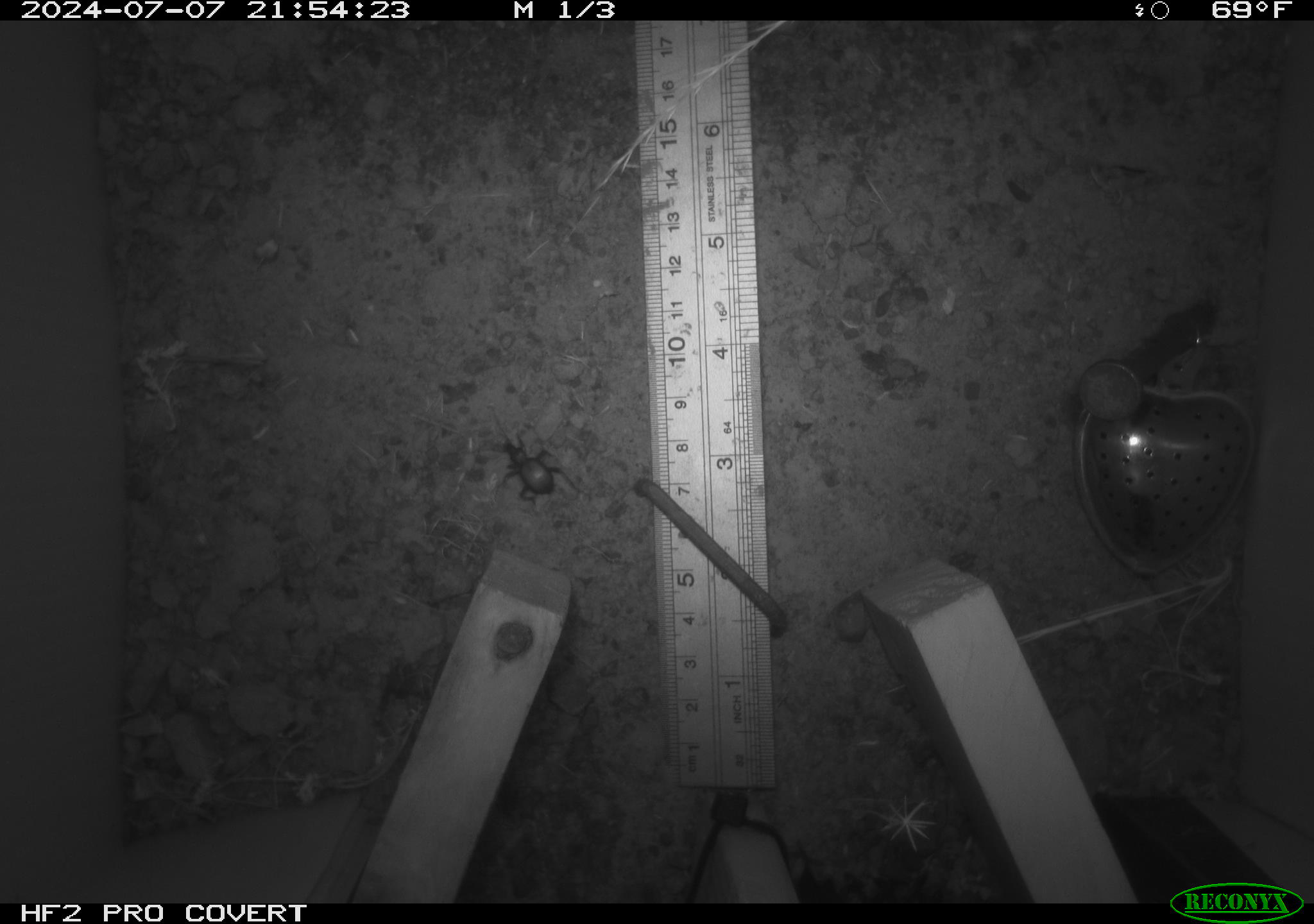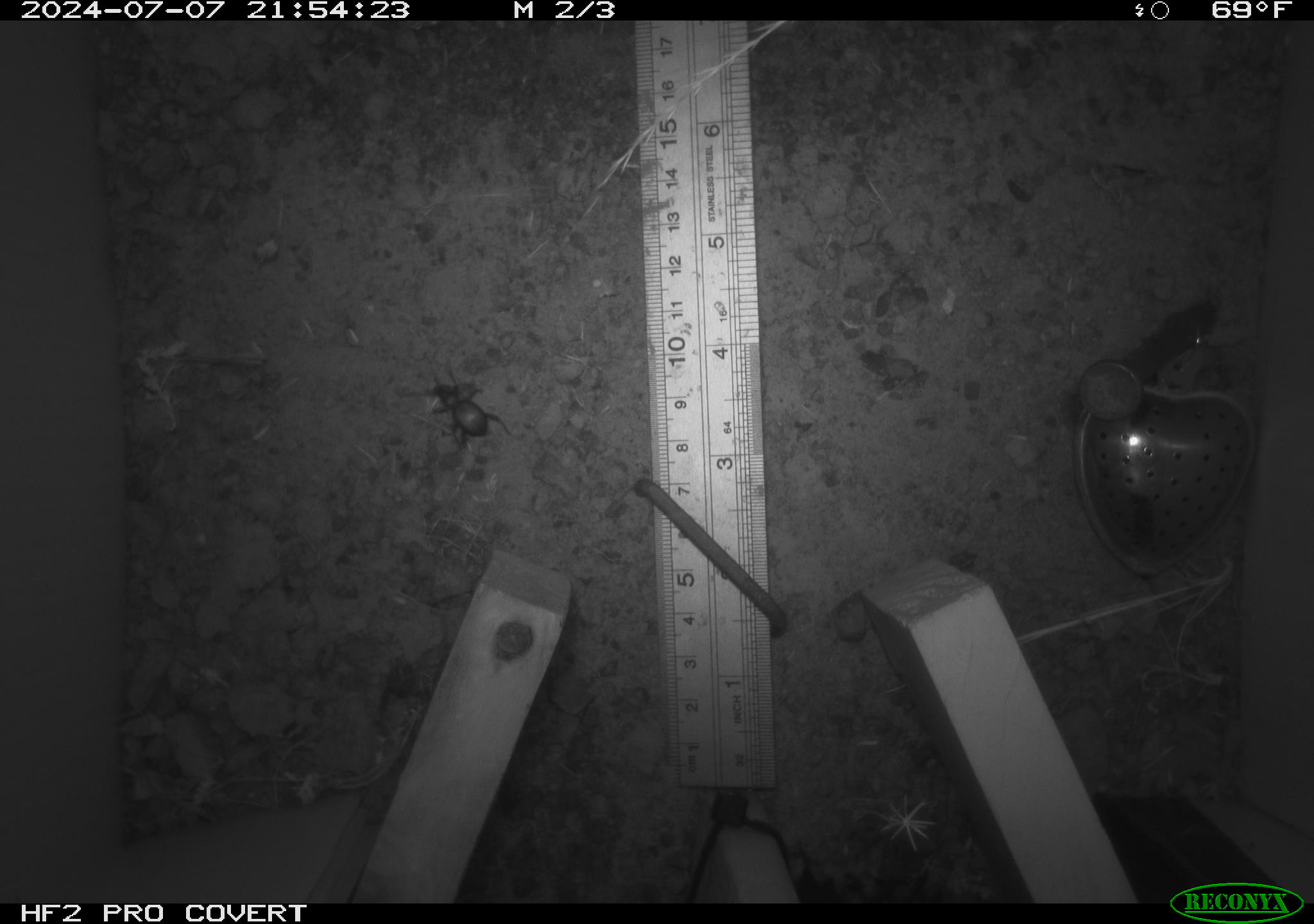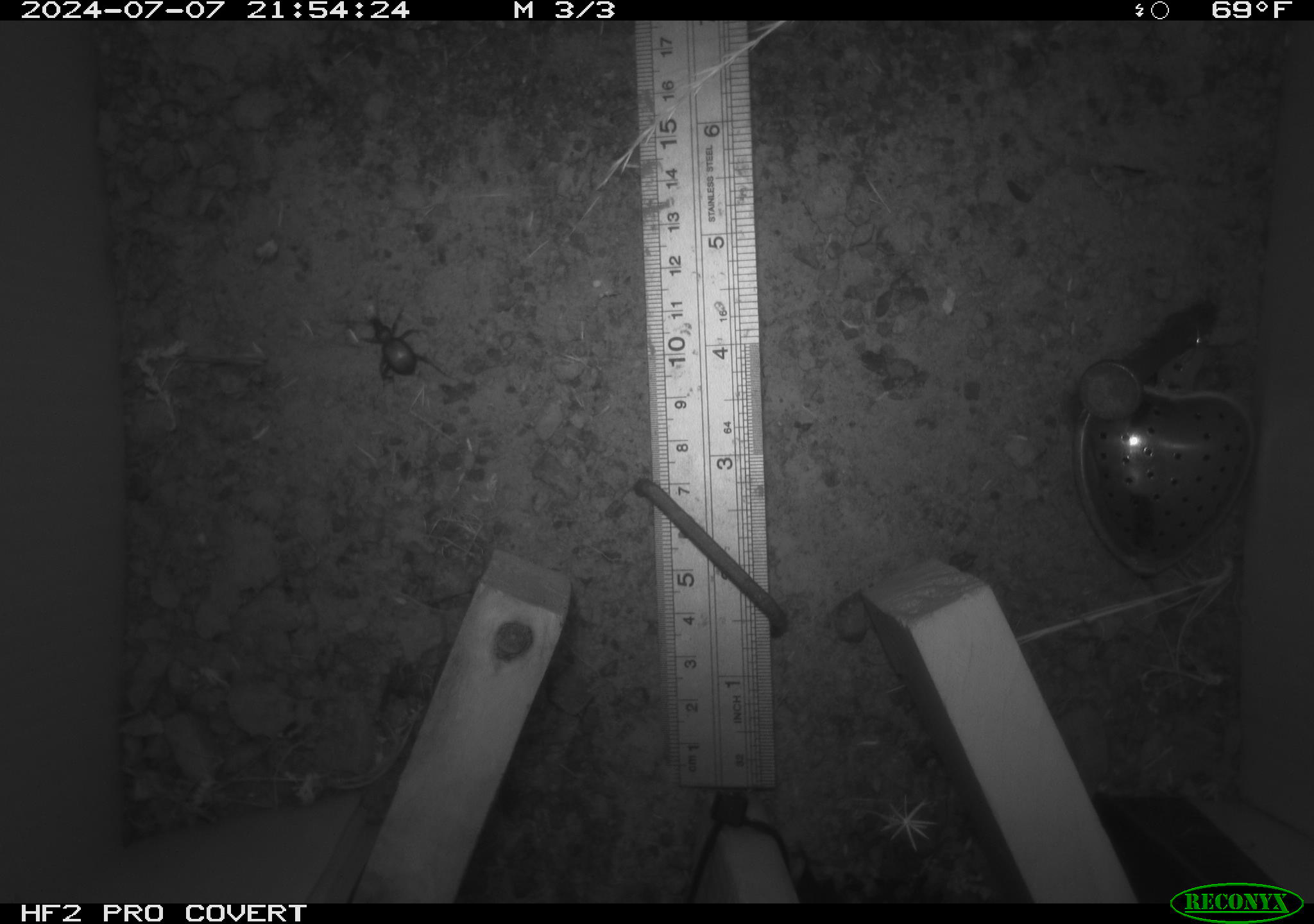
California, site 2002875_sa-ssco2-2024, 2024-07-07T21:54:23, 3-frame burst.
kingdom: Animalia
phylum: Arthropoda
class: Insecta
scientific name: Insecta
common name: insect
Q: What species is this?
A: Insect (Insecta).